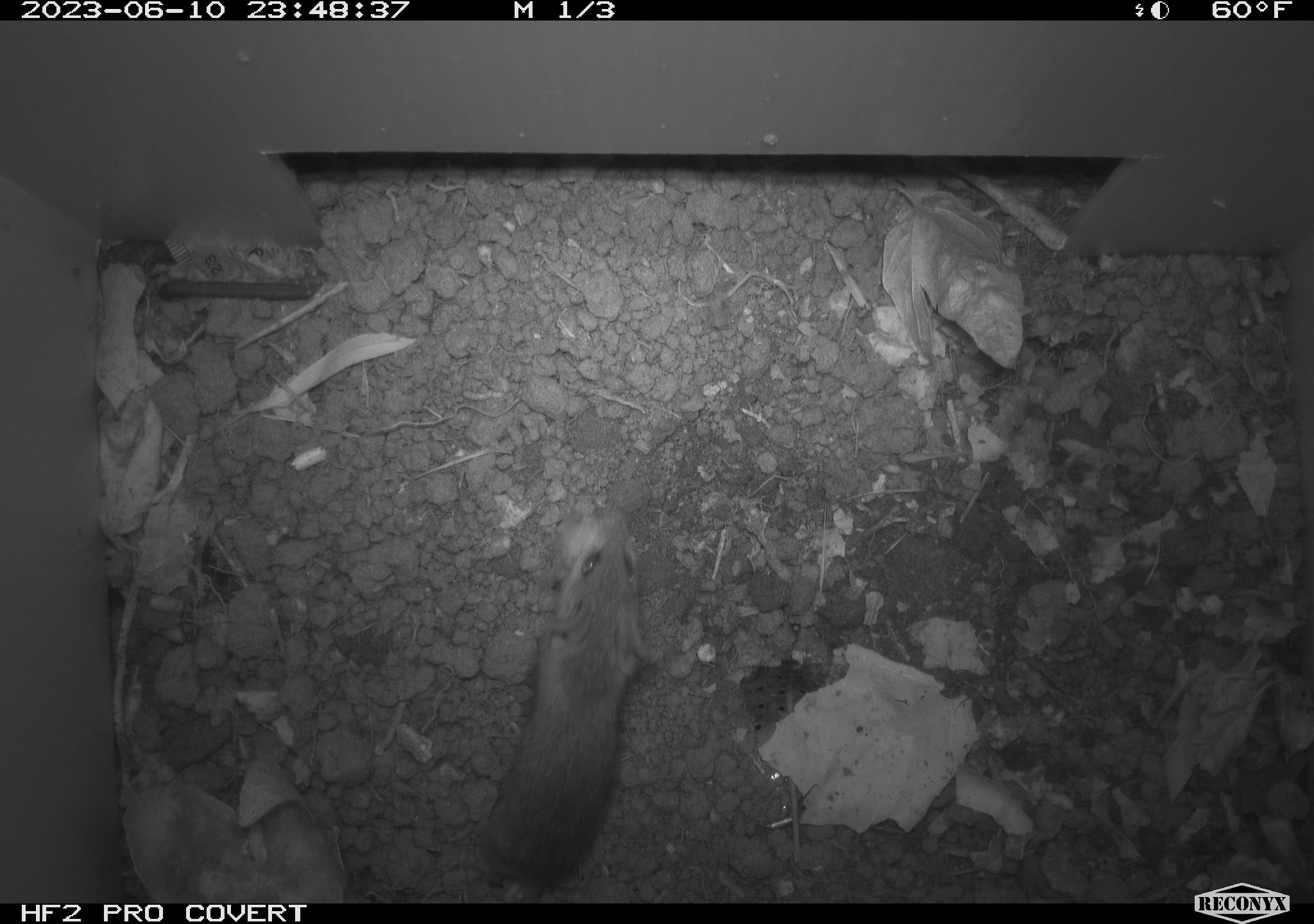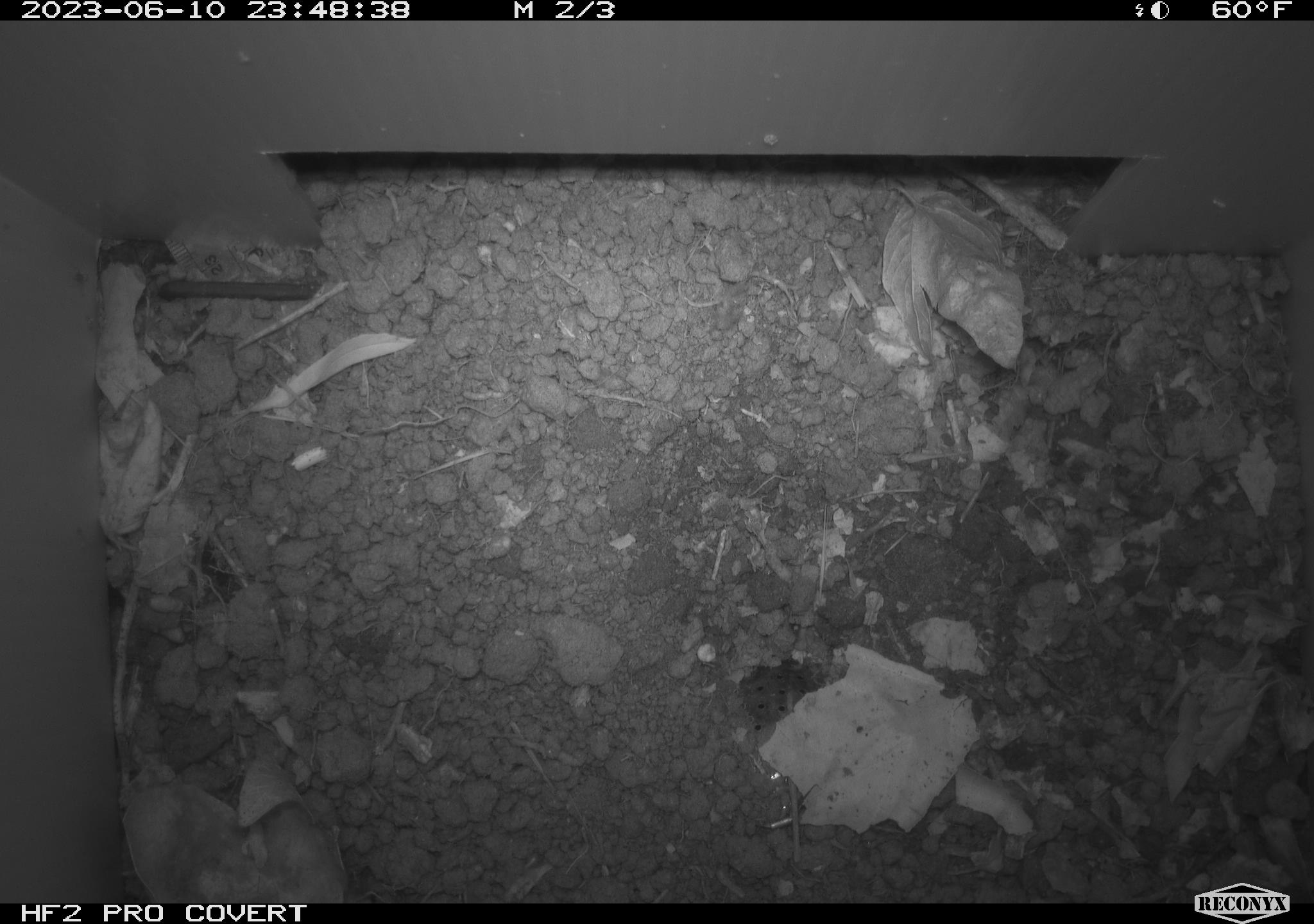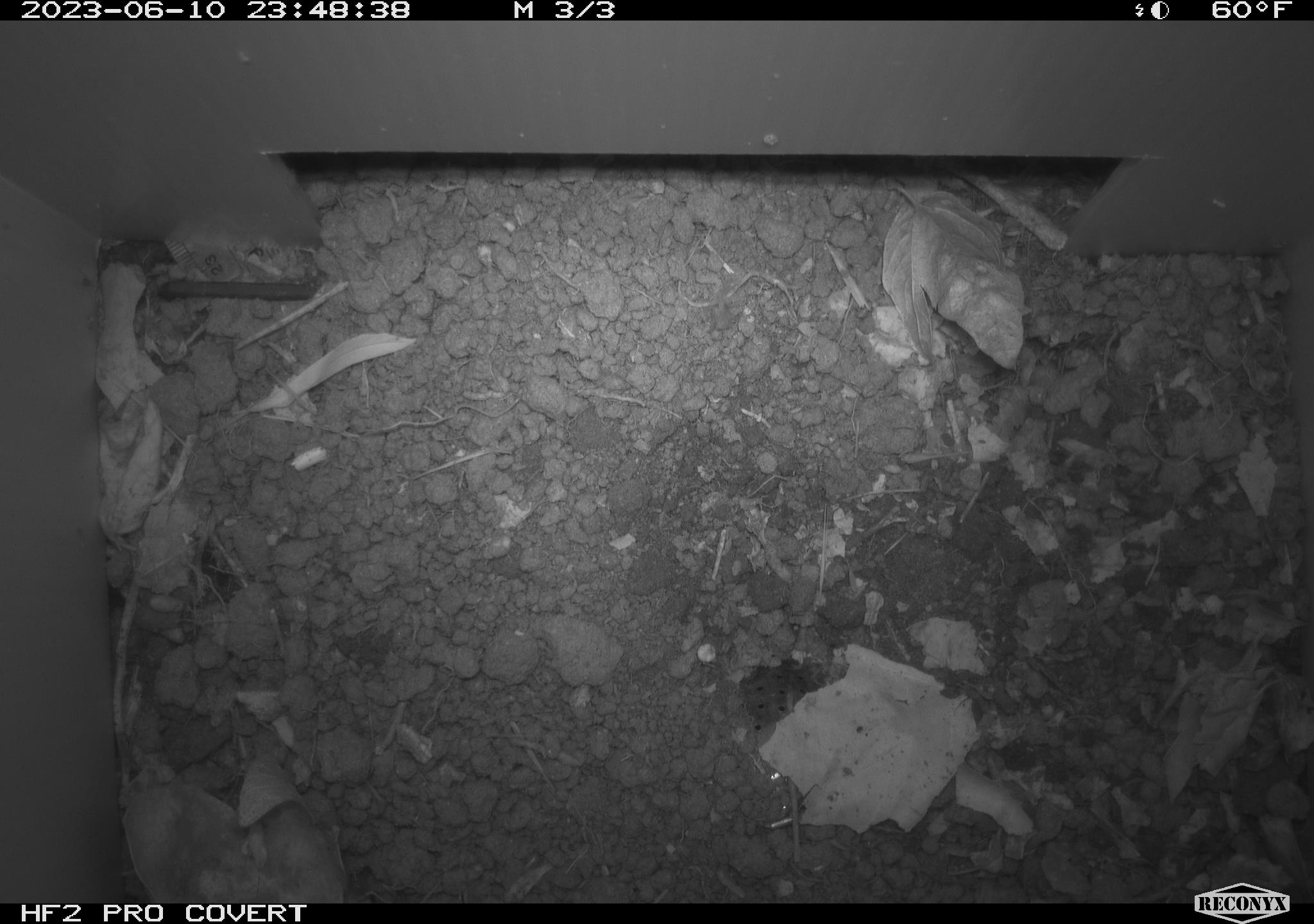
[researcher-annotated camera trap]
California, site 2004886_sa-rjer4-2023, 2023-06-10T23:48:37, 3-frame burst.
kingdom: Animalia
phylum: Chordata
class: Mammalia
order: Rodentia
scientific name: Rodentia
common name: mouse species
Mouse species (Rodentia).